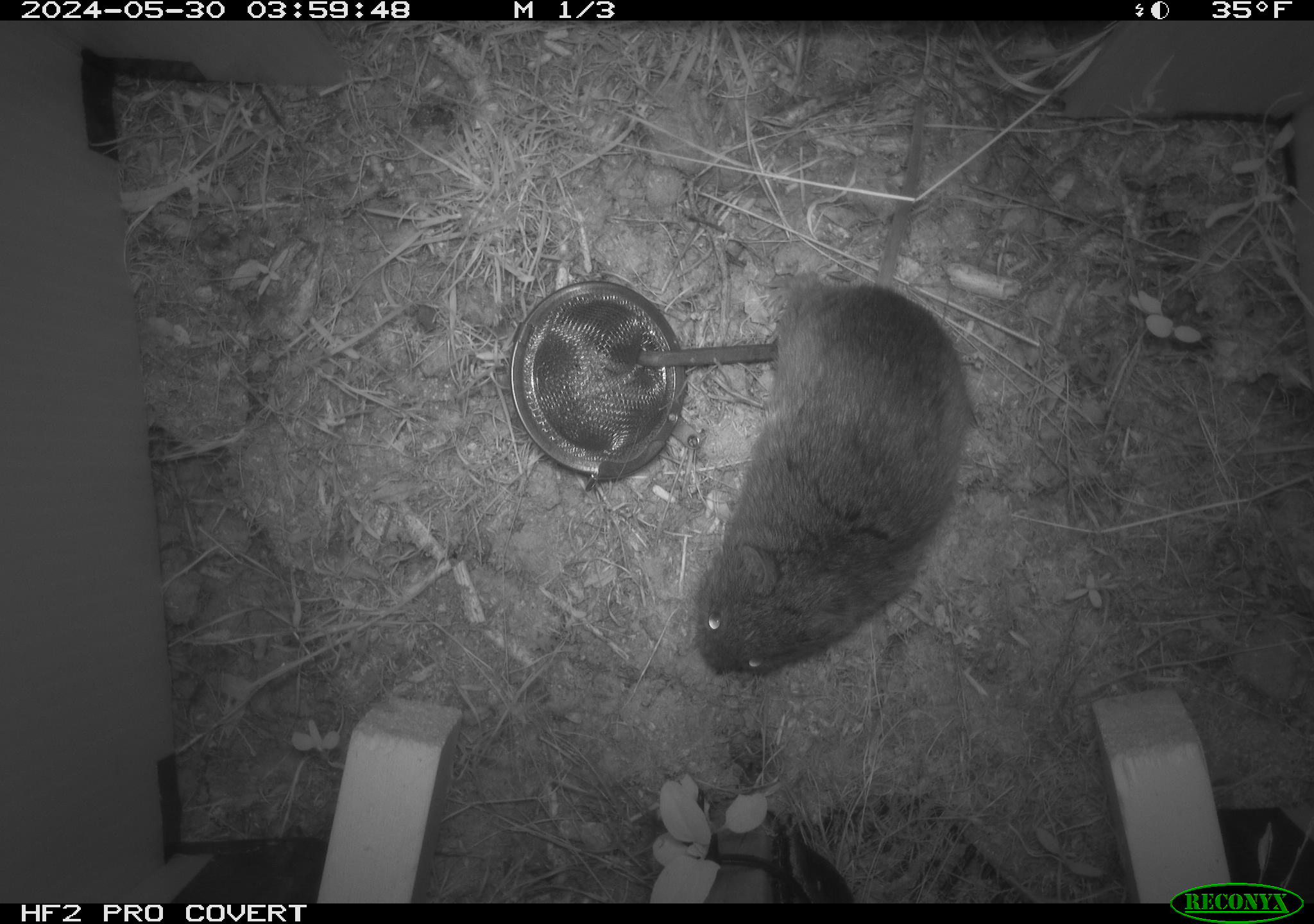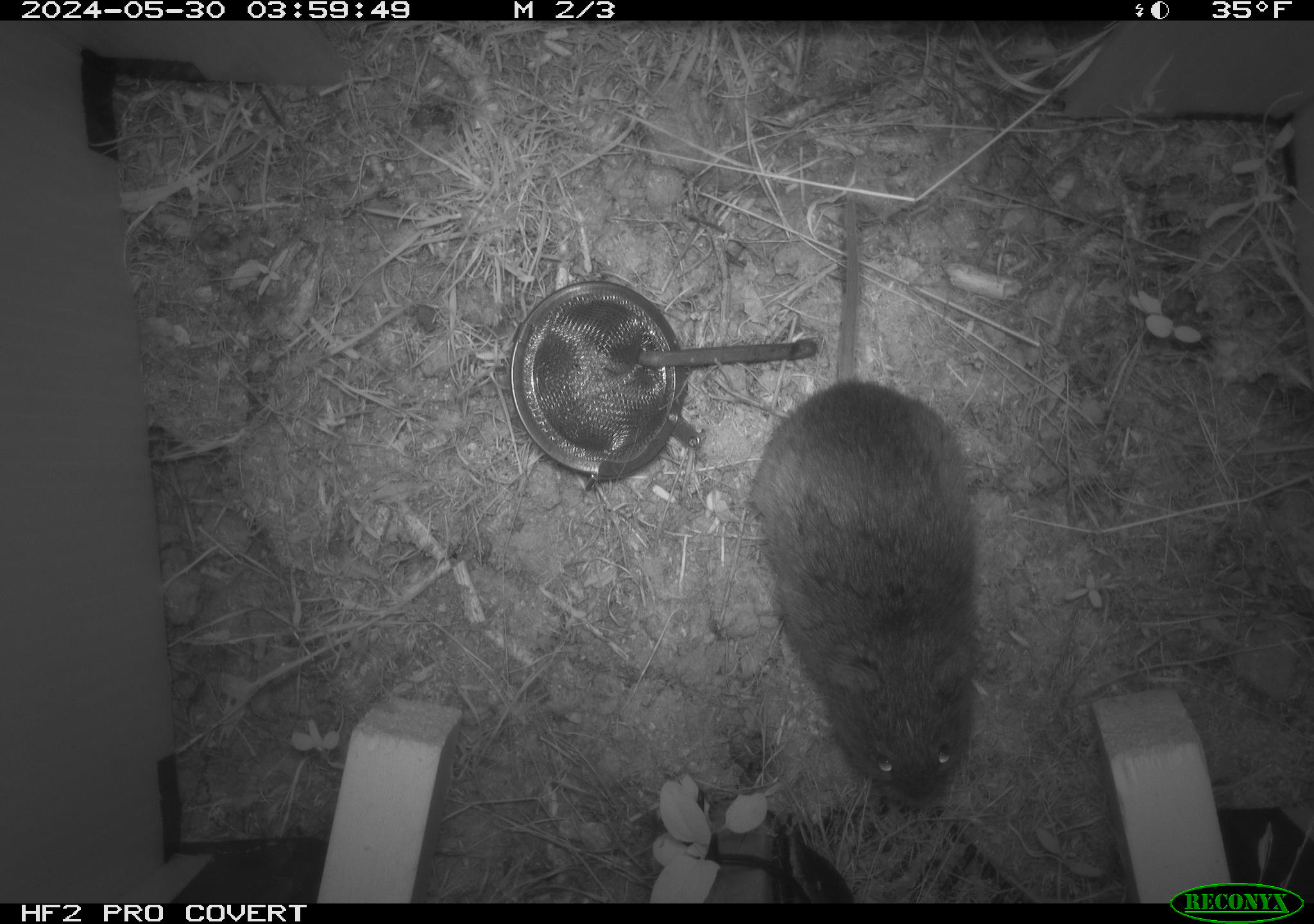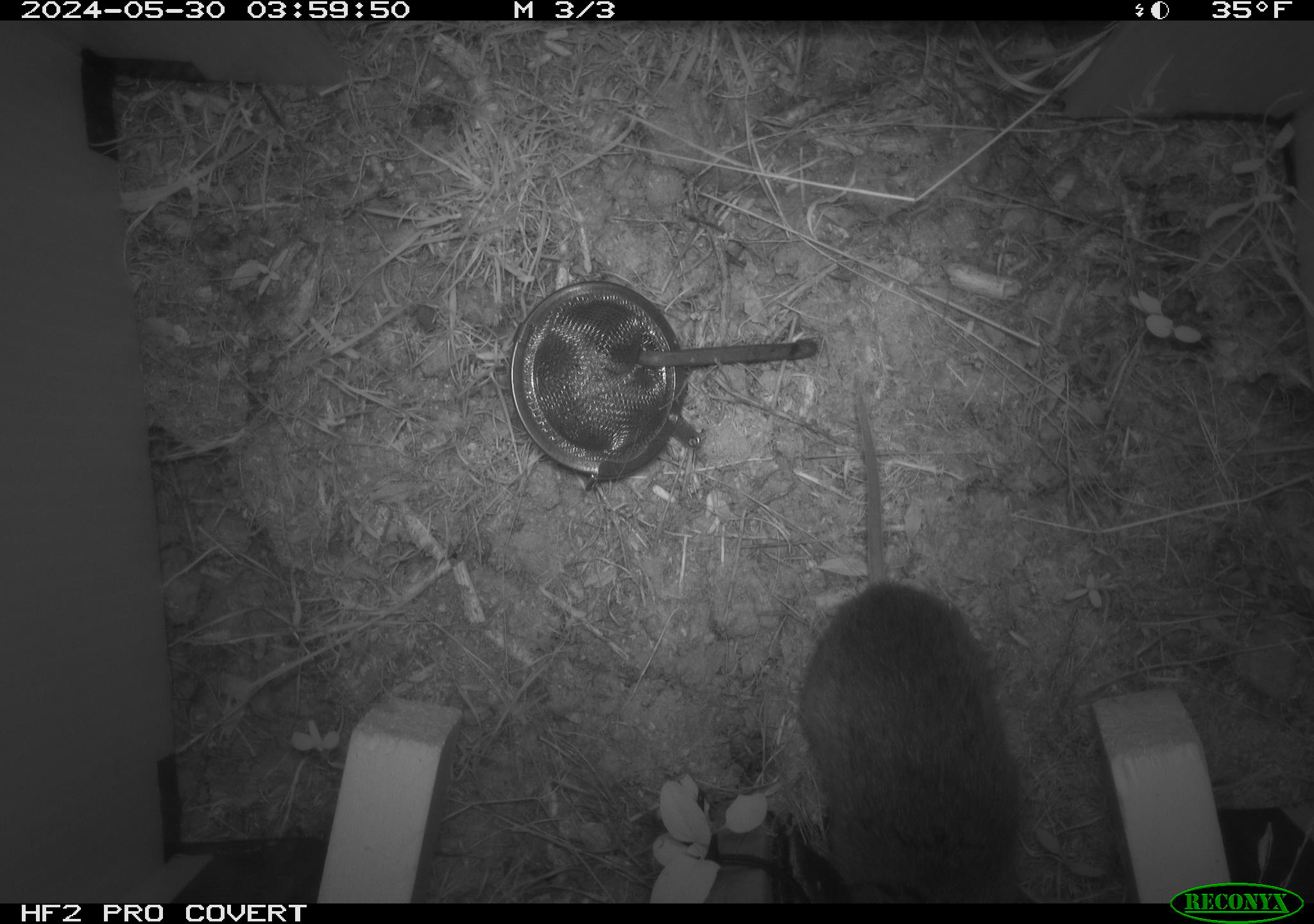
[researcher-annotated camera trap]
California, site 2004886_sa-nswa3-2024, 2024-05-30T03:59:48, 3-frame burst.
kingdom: Animalia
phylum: Chordata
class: Mammalia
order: Rodentia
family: Cricetidae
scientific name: Arvicolinae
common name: voles, lemmings, and muskrats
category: arvicolinae subfamily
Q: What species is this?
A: Arvicolinae subfamily (voles, lemmings, and muskrats) (Arvicolinae).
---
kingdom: Animalia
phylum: Chordata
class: Mammalia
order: Rodentia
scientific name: Rodentia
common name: rodent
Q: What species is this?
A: Rodent (Rodentia).